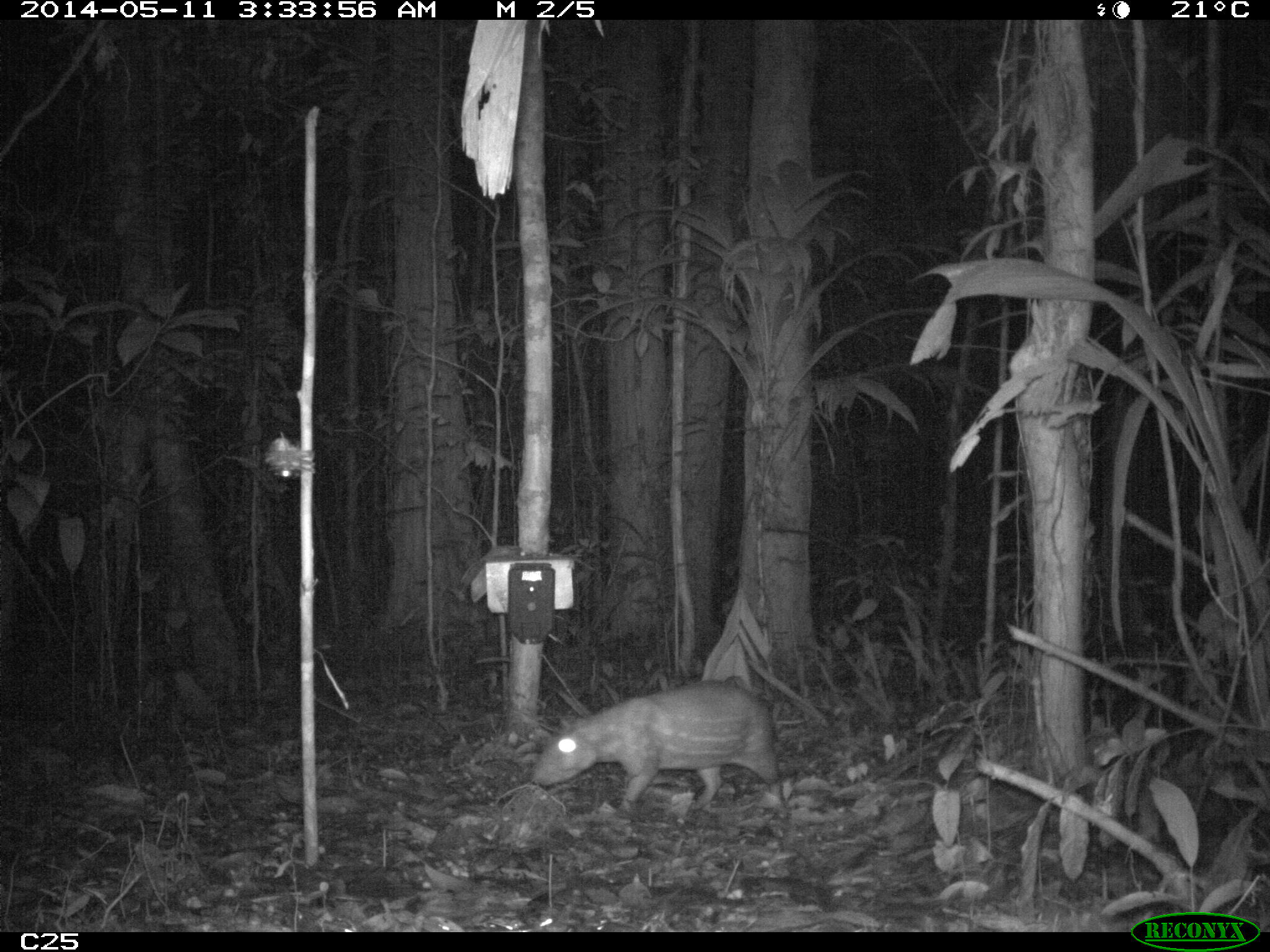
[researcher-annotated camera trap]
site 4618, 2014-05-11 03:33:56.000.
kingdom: Animalia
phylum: Chordata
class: Mammalia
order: Rodentia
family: Cuniculidae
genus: Cuniculus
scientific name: Cuniculus paca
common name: spotted paca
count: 1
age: adult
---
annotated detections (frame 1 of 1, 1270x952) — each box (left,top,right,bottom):
cuniculus paca: (530,678,786,813)